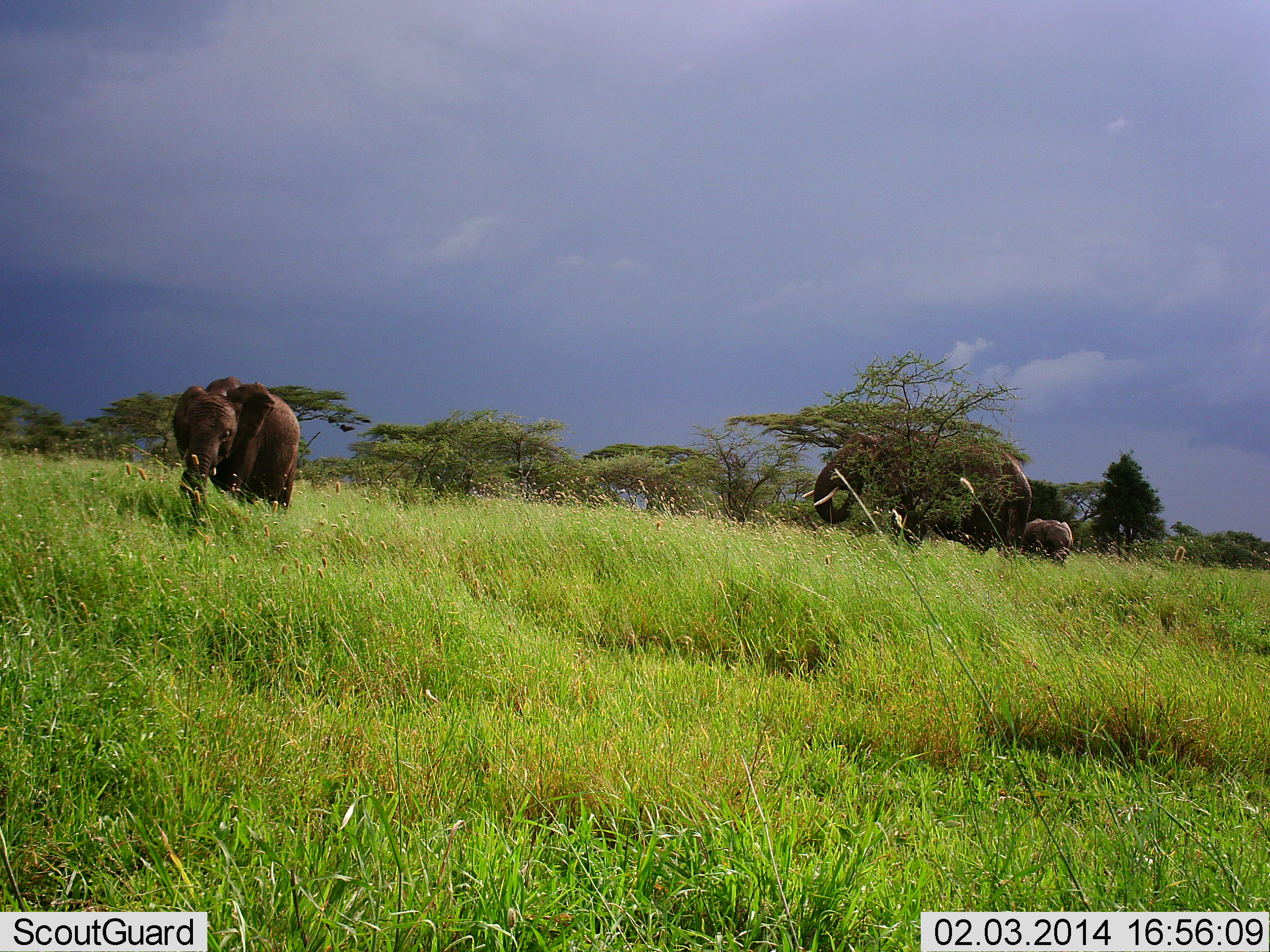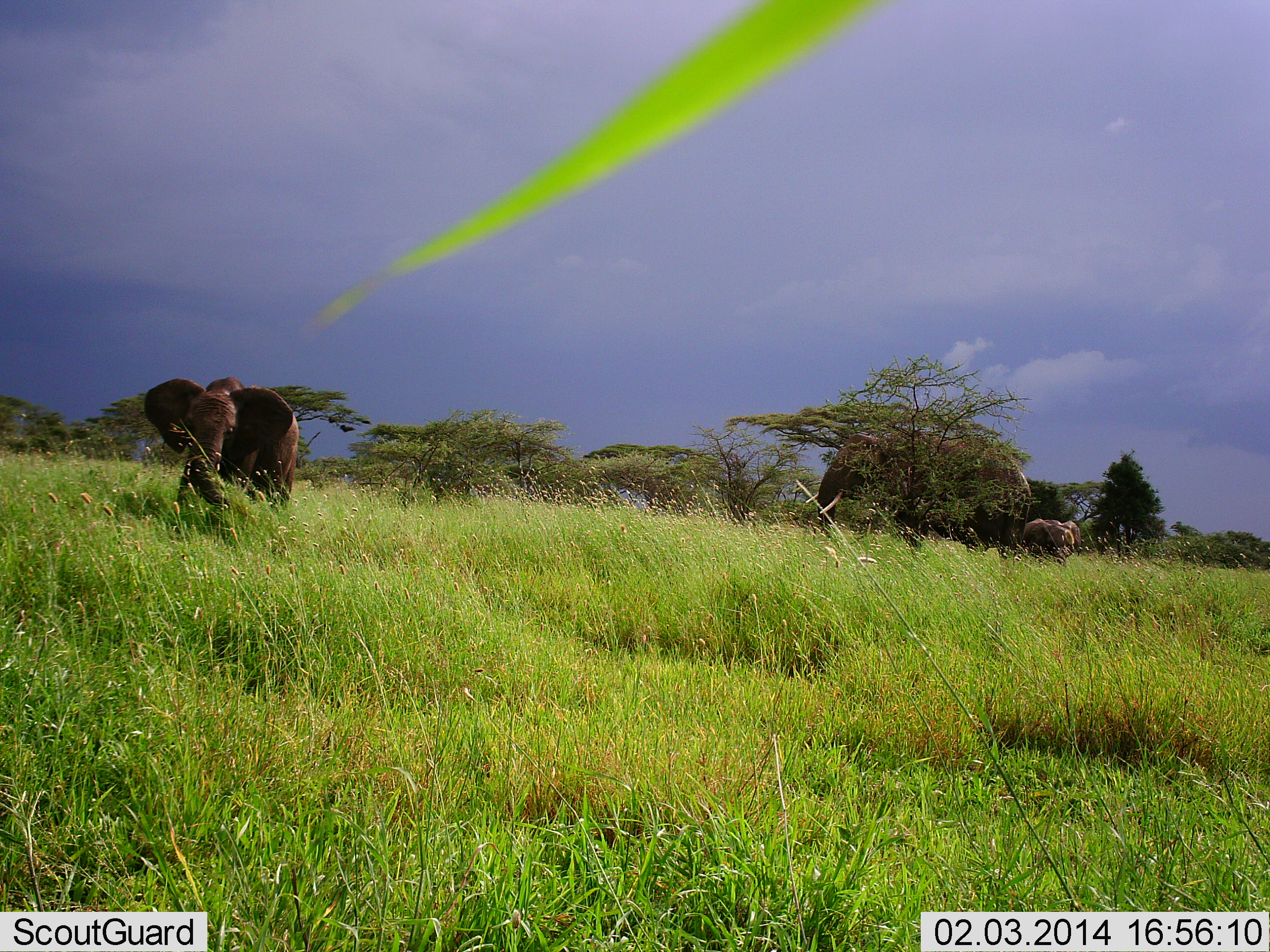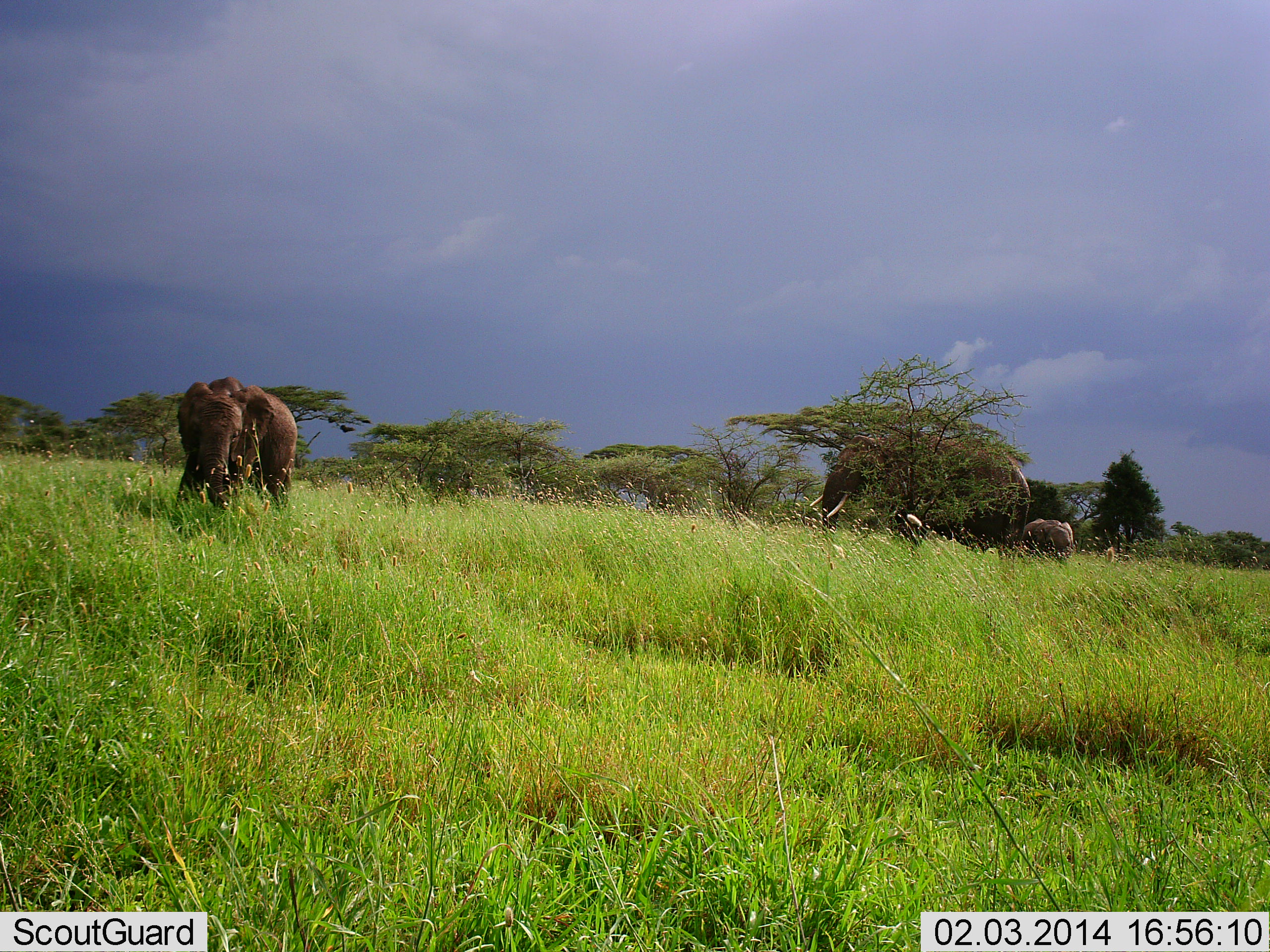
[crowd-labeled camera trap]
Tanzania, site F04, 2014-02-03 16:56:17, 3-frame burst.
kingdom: Animalia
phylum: Chordata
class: Mammalia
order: Proboscidea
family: Elephantidae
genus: Loxodonta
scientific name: Loxodonta africana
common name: african bush elephant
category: elephant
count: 3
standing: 70%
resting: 0%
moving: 40%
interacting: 0%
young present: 60%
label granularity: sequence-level